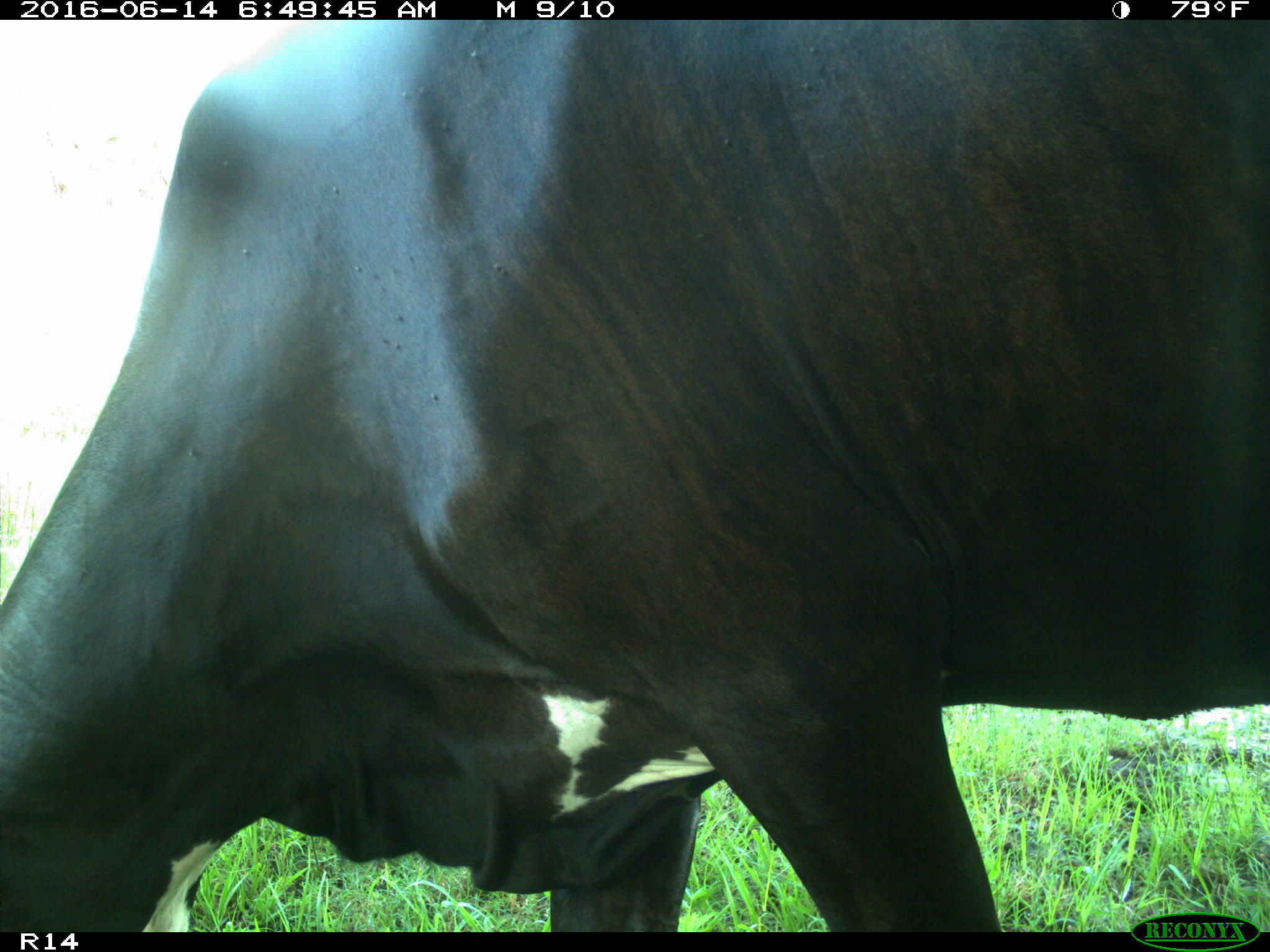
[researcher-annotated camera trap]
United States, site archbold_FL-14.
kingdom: Animalia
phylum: Chordata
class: Mammalia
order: Artiodactyla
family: Bovidae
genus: Bos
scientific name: Bos taurus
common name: domestic cow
Bos taurus (domestic cow).